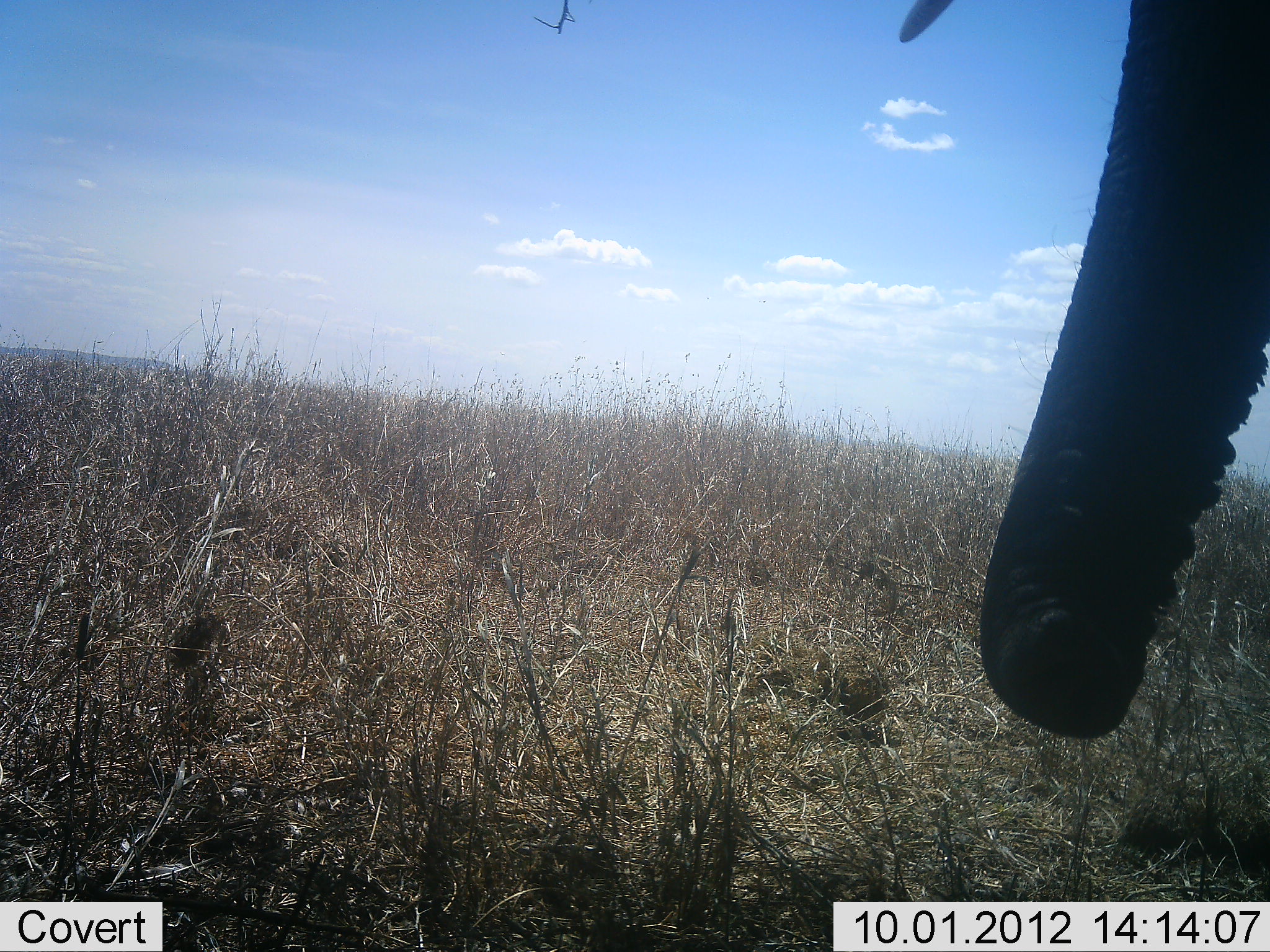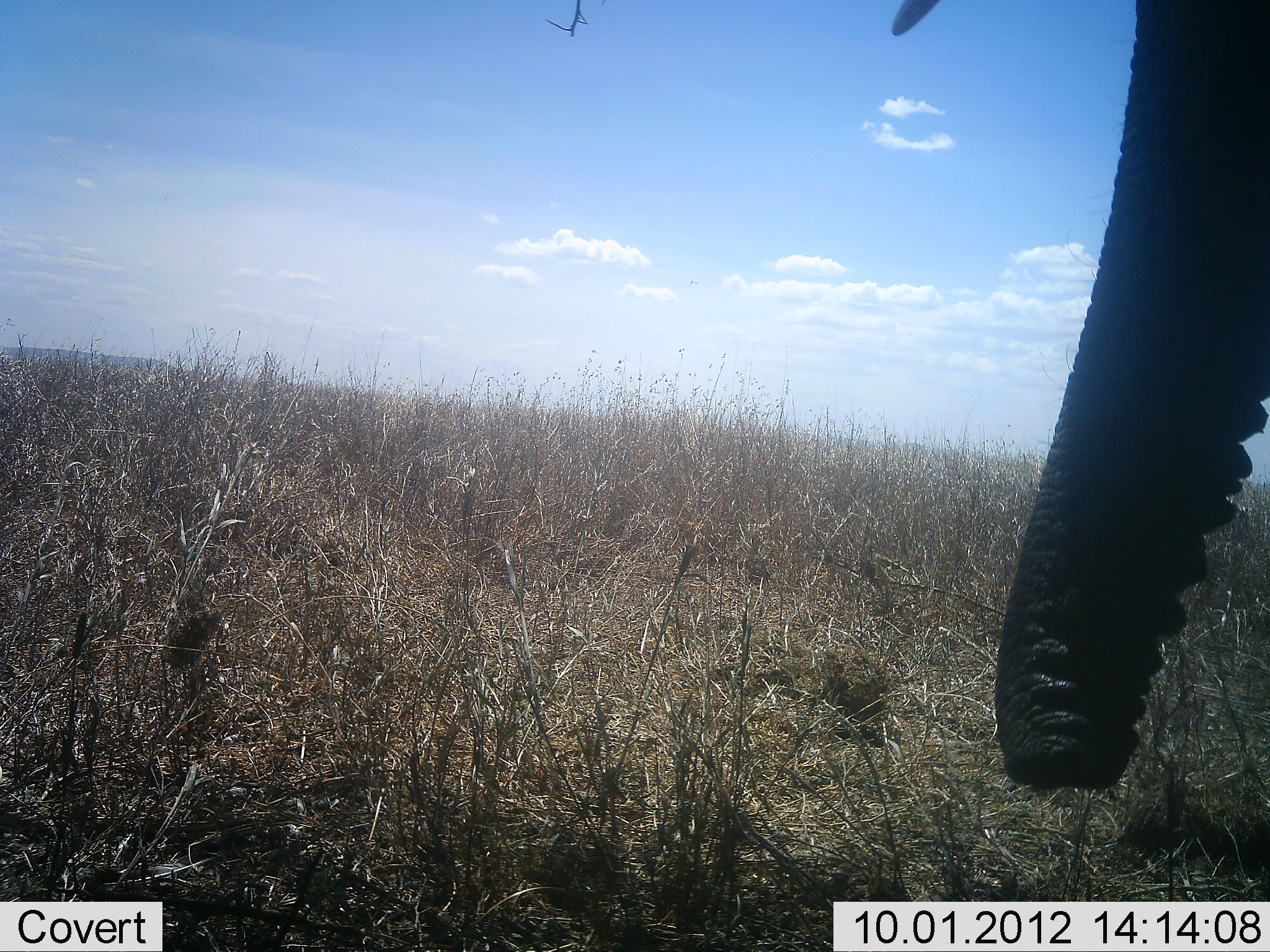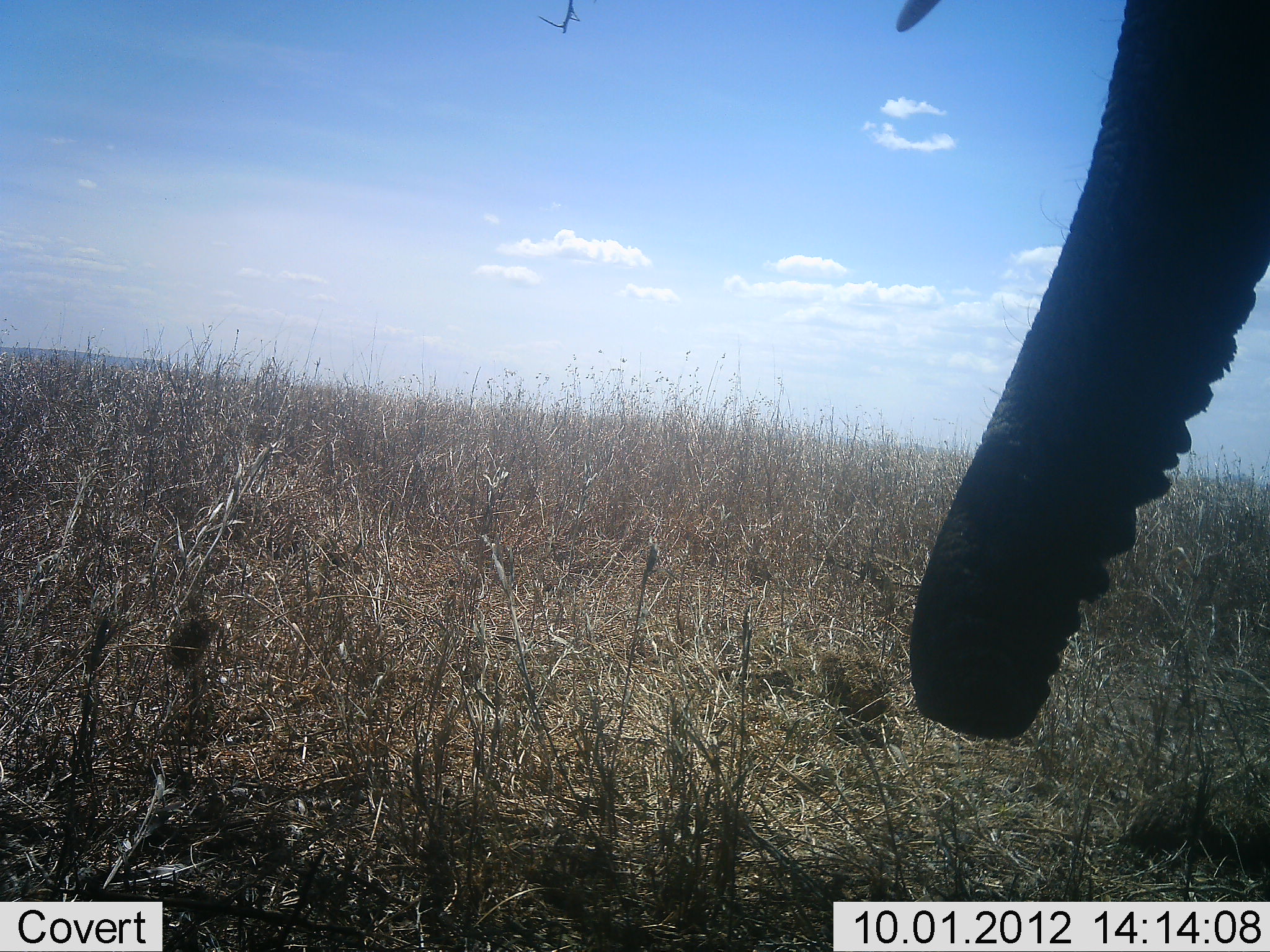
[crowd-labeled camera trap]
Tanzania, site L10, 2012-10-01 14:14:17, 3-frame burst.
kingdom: Animalia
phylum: Chordata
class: Mammalia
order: Proboscidea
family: Elephantidae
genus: Loxodonta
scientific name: Loxodonta africana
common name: african bush elephant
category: elephant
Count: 1.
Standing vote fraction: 100%.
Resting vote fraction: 0%.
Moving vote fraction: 0%.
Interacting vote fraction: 0%.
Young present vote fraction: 0%.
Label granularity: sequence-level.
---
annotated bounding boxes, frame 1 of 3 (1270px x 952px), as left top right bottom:
animal: 896 0 1270 743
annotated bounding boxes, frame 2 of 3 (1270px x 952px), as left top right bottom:
animal: 886 0 1270 795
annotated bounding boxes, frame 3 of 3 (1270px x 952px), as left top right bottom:
animal: 891 2 1269 741